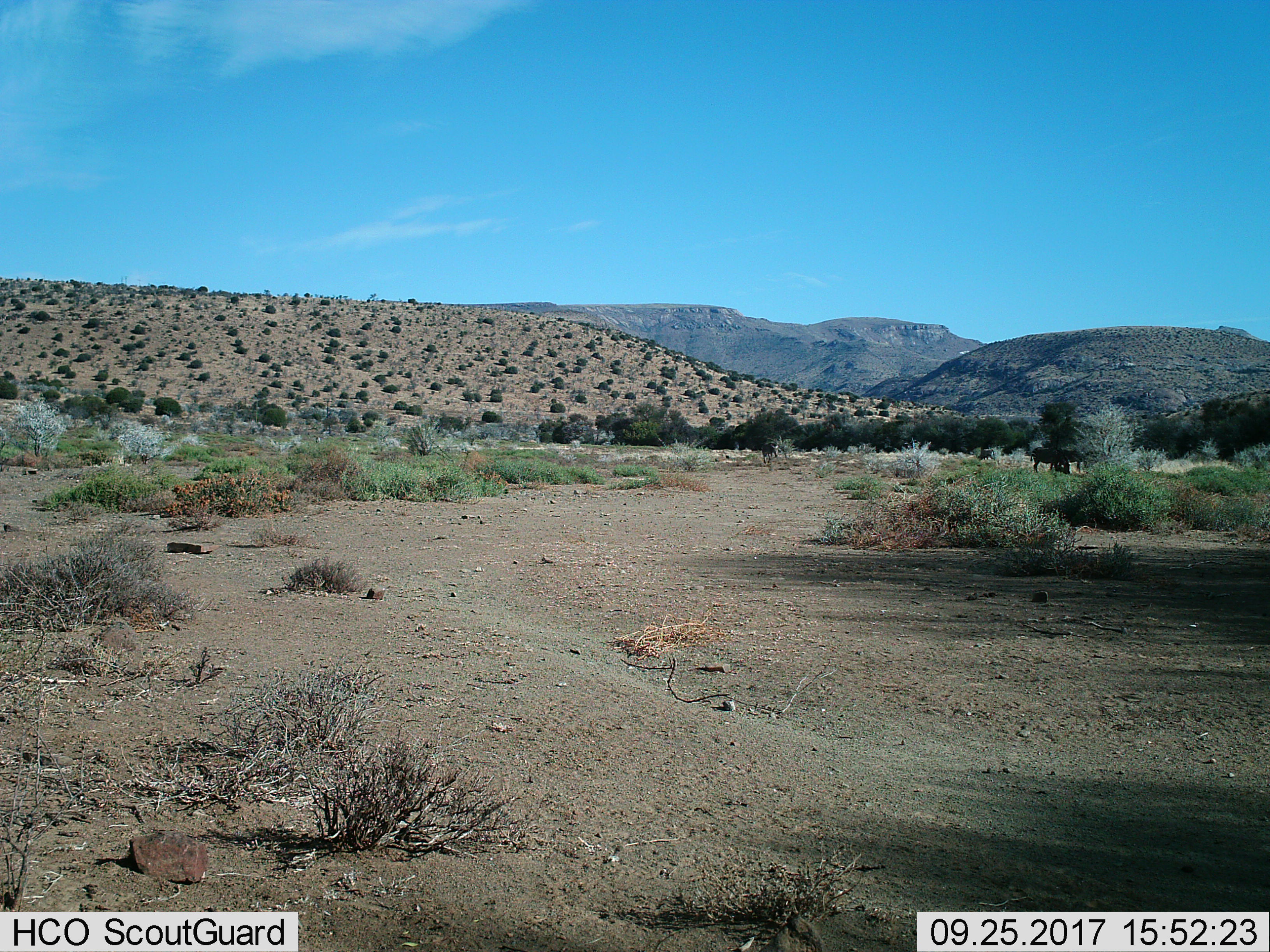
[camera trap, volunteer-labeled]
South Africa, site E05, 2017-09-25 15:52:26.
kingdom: Animalia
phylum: Chordata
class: Mammalia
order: Perissodactyla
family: Equidae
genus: Equus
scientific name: Equus zebra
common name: mountain zebra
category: zebramountain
Zebramountain (mountain zebra) (Equus zebra), count 3. Behavior (volunteer vote fractions): standing 33%, resting 0%, moving 33%, interacting 0%. Young present (vote fraction): 0%. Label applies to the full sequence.